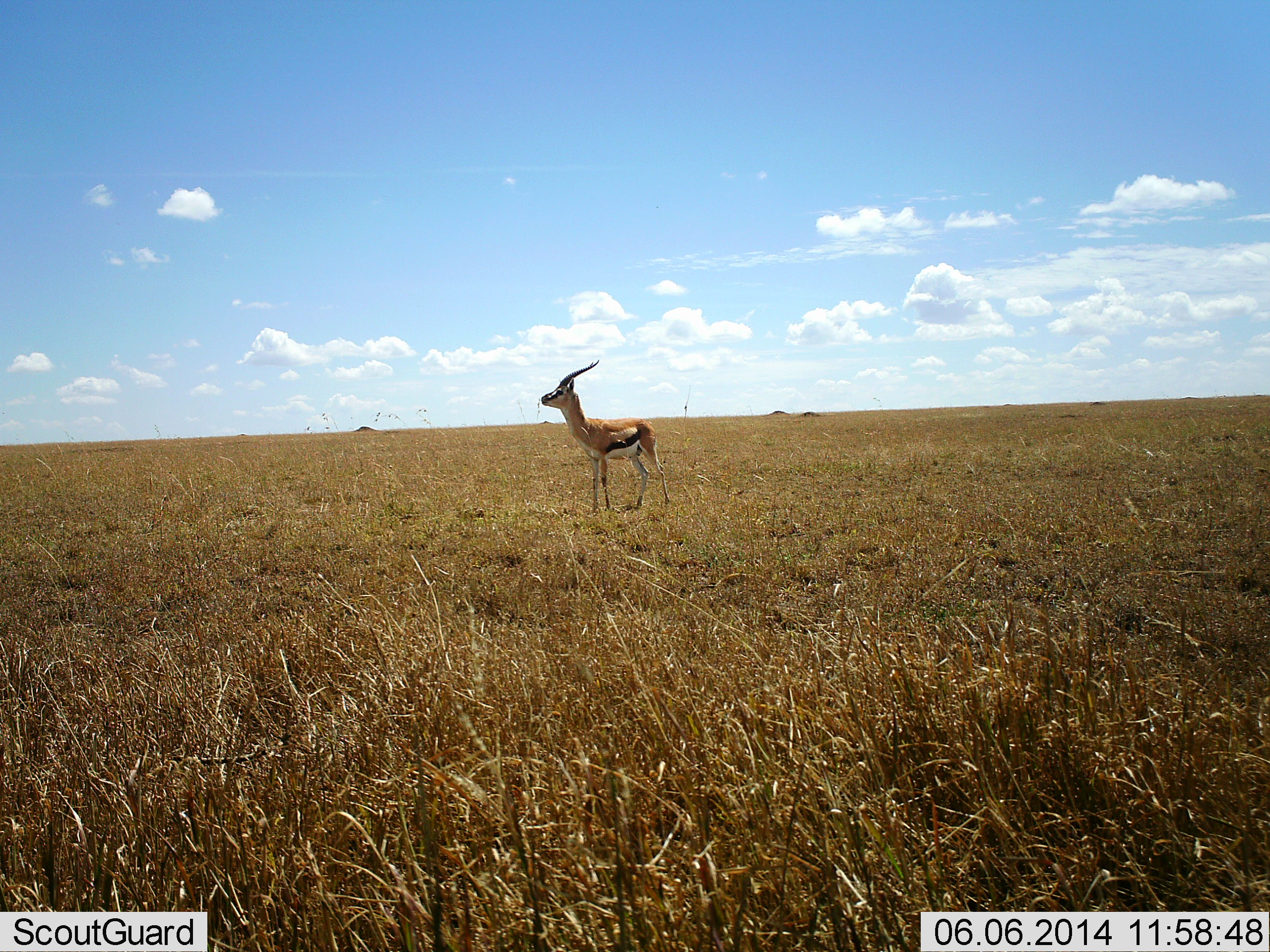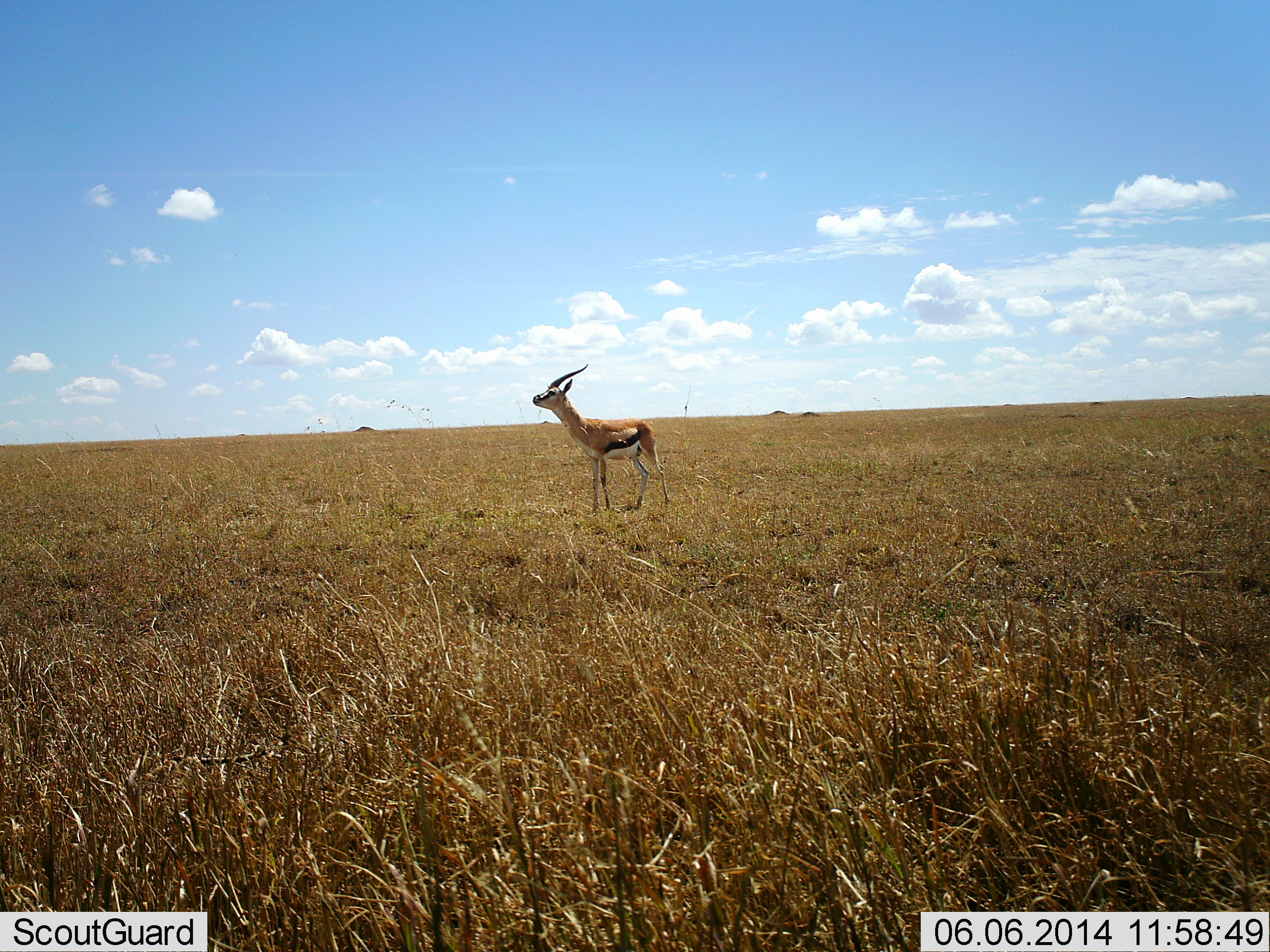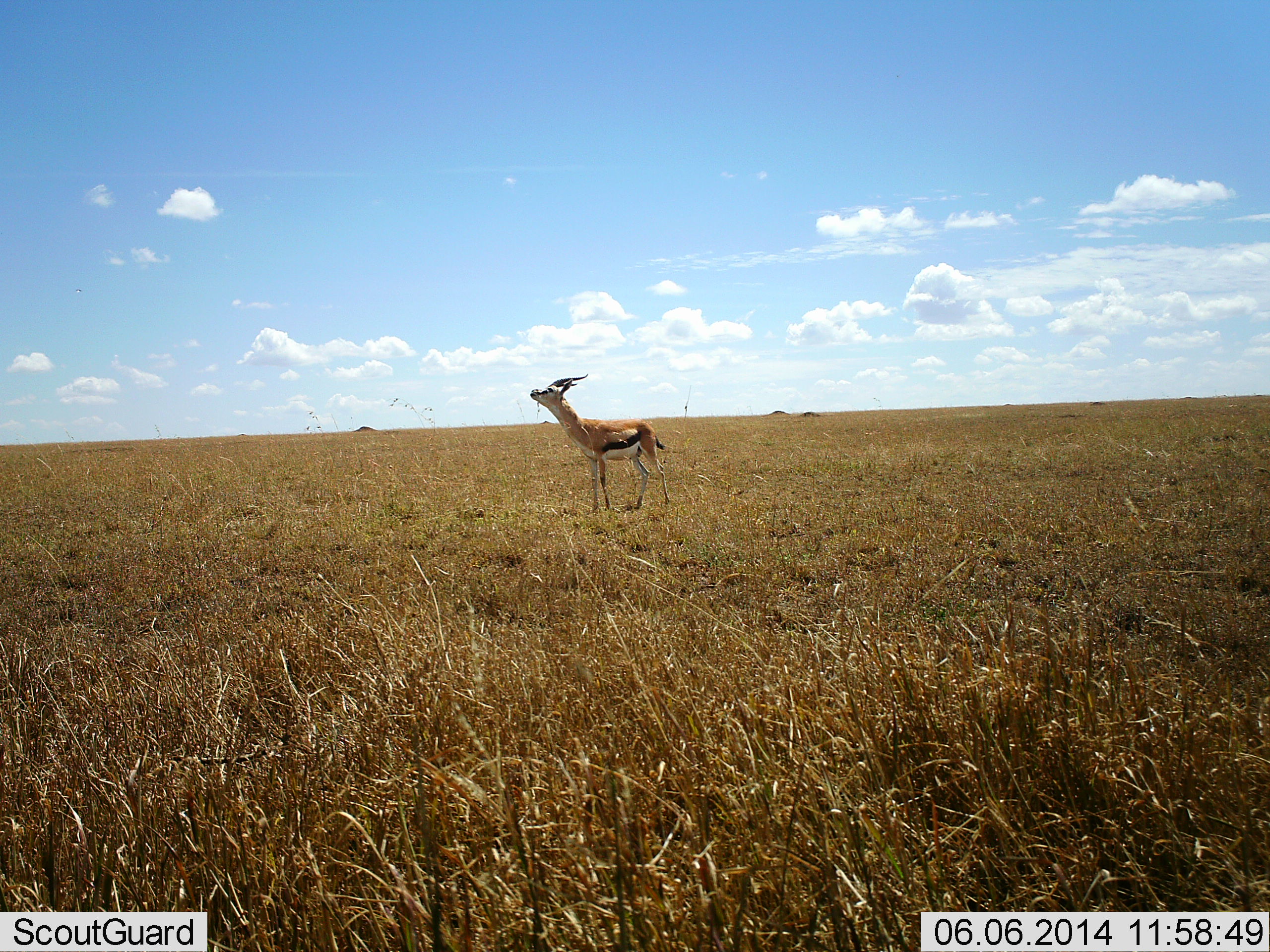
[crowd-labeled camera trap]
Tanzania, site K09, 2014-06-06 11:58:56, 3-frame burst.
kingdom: Animalia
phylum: Chordata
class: Mammalia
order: Artiodactyla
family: Bovidae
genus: Eudorcas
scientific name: Eudorcas thomsonii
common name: thomson's gazelle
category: gazellethomsons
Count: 1.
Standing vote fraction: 100%.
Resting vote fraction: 0%.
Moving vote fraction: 10%.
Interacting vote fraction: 0%.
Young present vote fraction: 0%.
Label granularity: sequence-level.